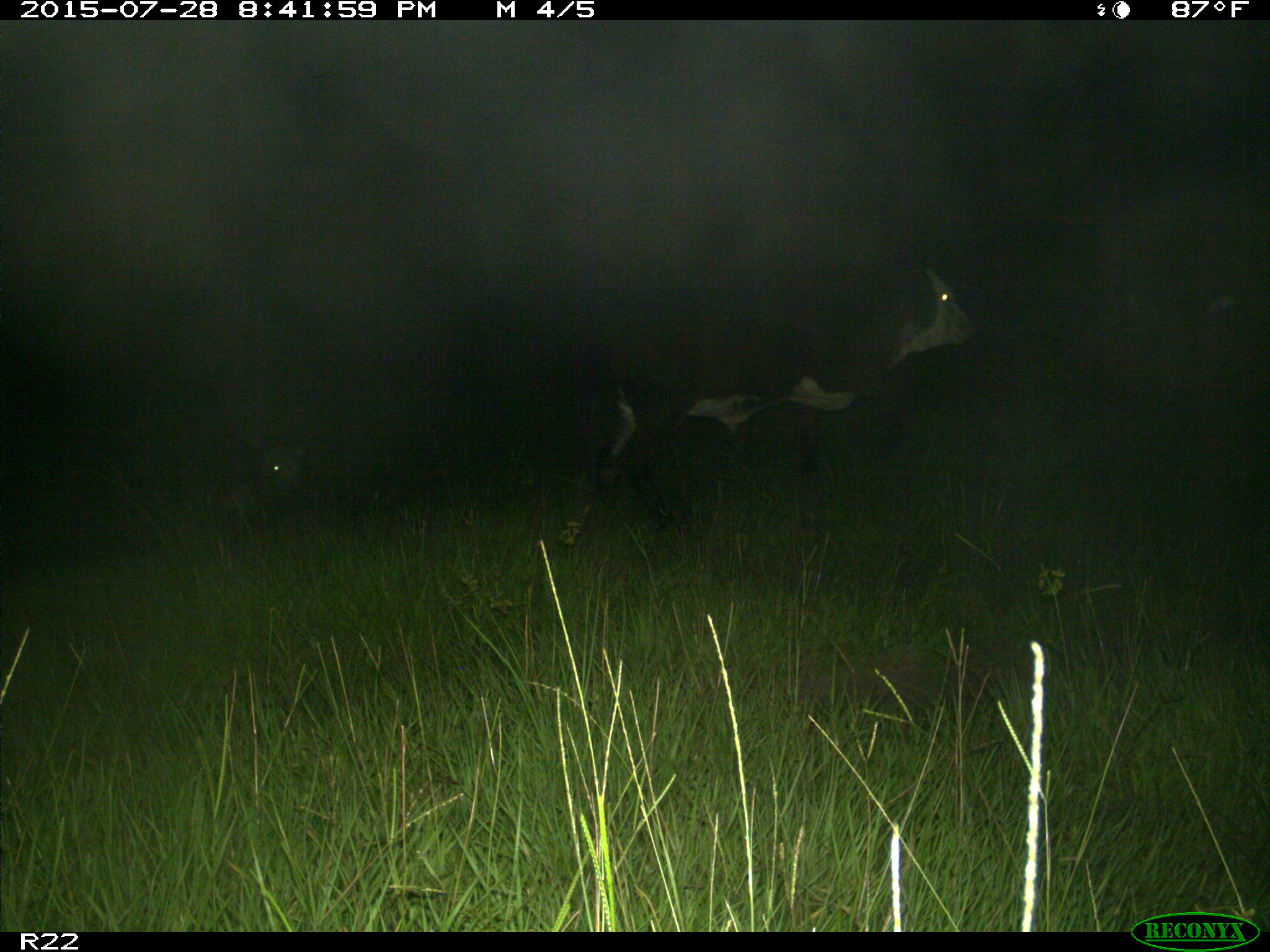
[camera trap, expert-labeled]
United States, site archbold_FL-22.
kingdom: Animalia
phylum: Chordata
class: Mammalia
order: Artiodactyla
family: Bovidae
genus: Bos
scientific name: Bos taurus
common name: domestic cow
Bos taurus (domestic cow).